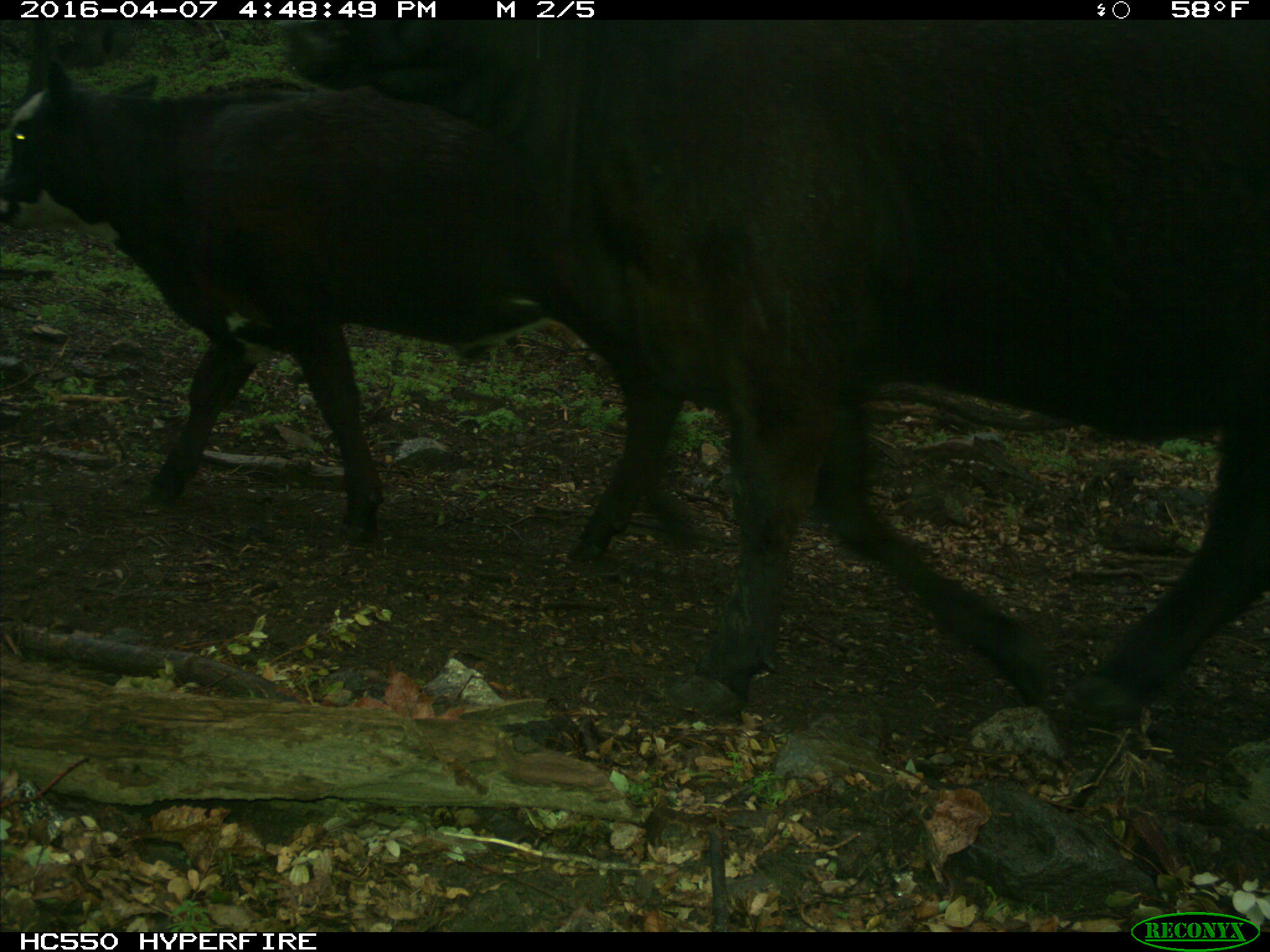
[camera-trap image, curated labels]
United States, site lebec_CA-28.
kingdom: Animalia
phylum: Chordata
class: Mammalia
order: Artiodactyla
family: Bovidae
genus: Bos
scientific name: Bos taurus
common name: domestic cow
Bos taurus (domestic cow).